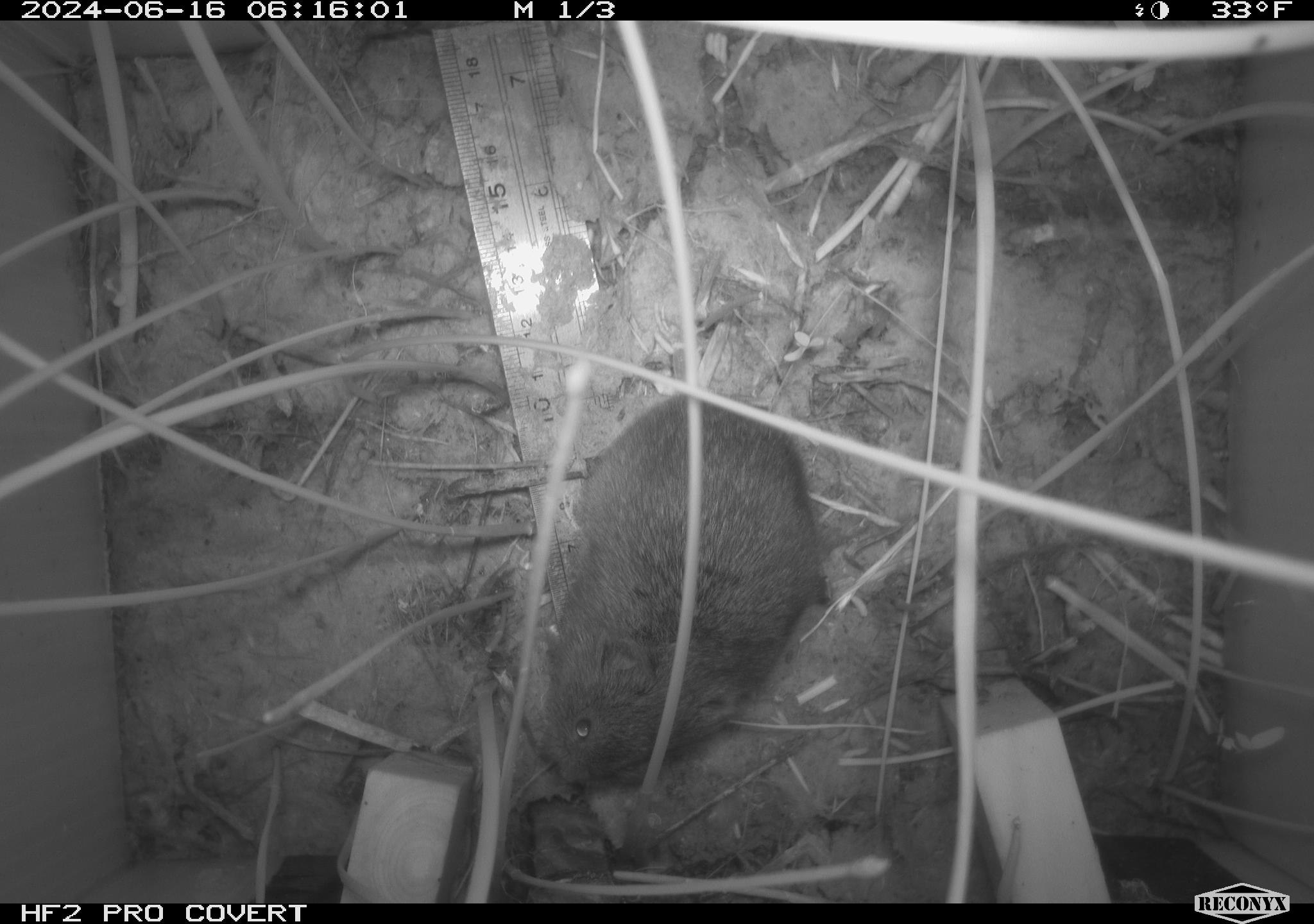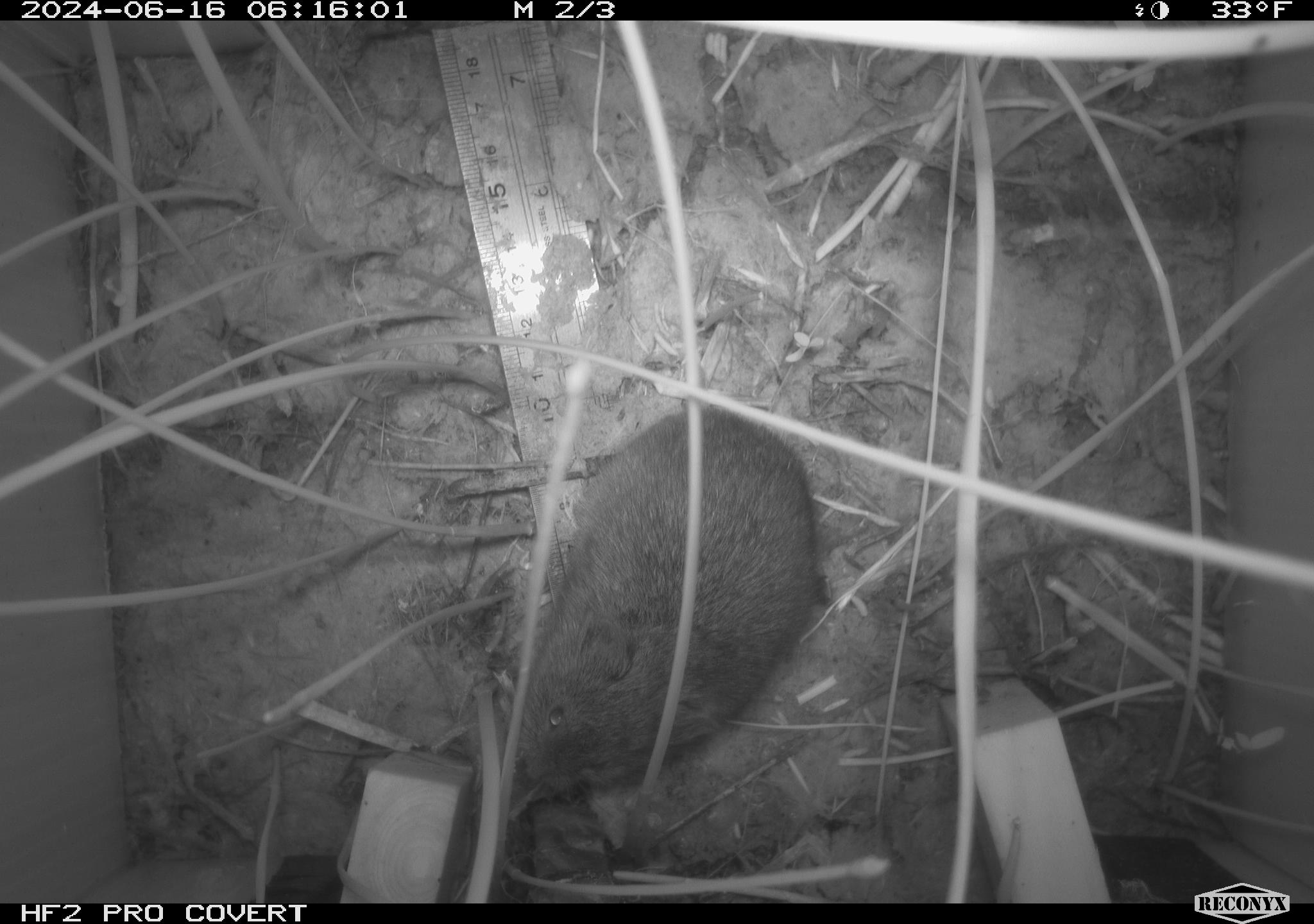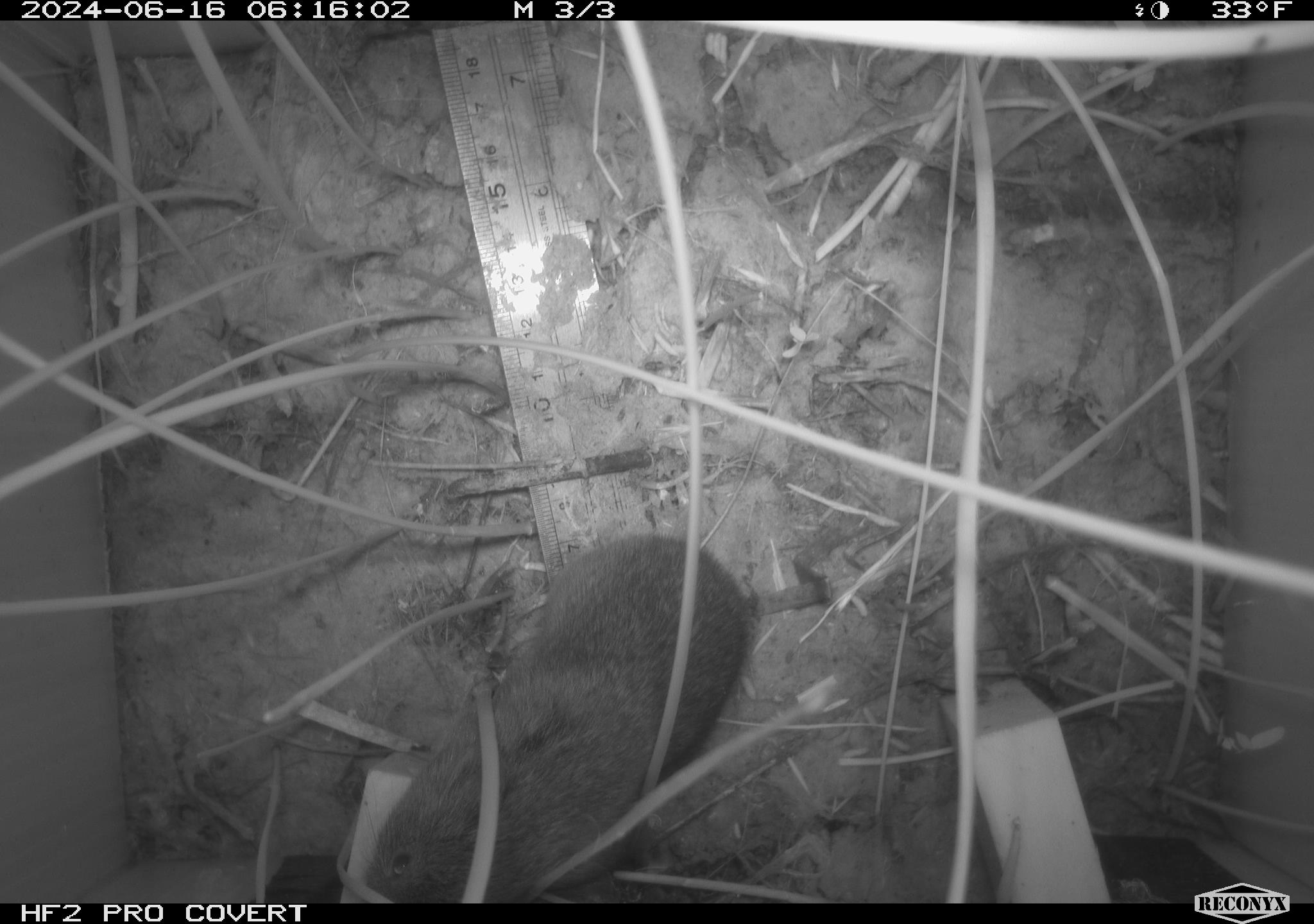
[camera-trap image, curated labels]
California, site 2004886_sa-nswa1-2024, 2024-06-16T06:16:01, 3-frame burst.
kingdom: Animalia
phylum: Chordata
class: Mammalia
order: Rodentia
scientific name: Rodentia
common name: rodent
Rodent (Rodentia).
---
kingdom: Animalia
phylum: Chordata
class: Mammalia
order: Rodentia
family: Cricetidae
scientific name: Arvicolinae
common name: voles, lemmings, and muskrats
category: arvicolinae subfamily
Arvicolinae subfamily (voles, lemmings, and muskrats) (Arvicolinae).